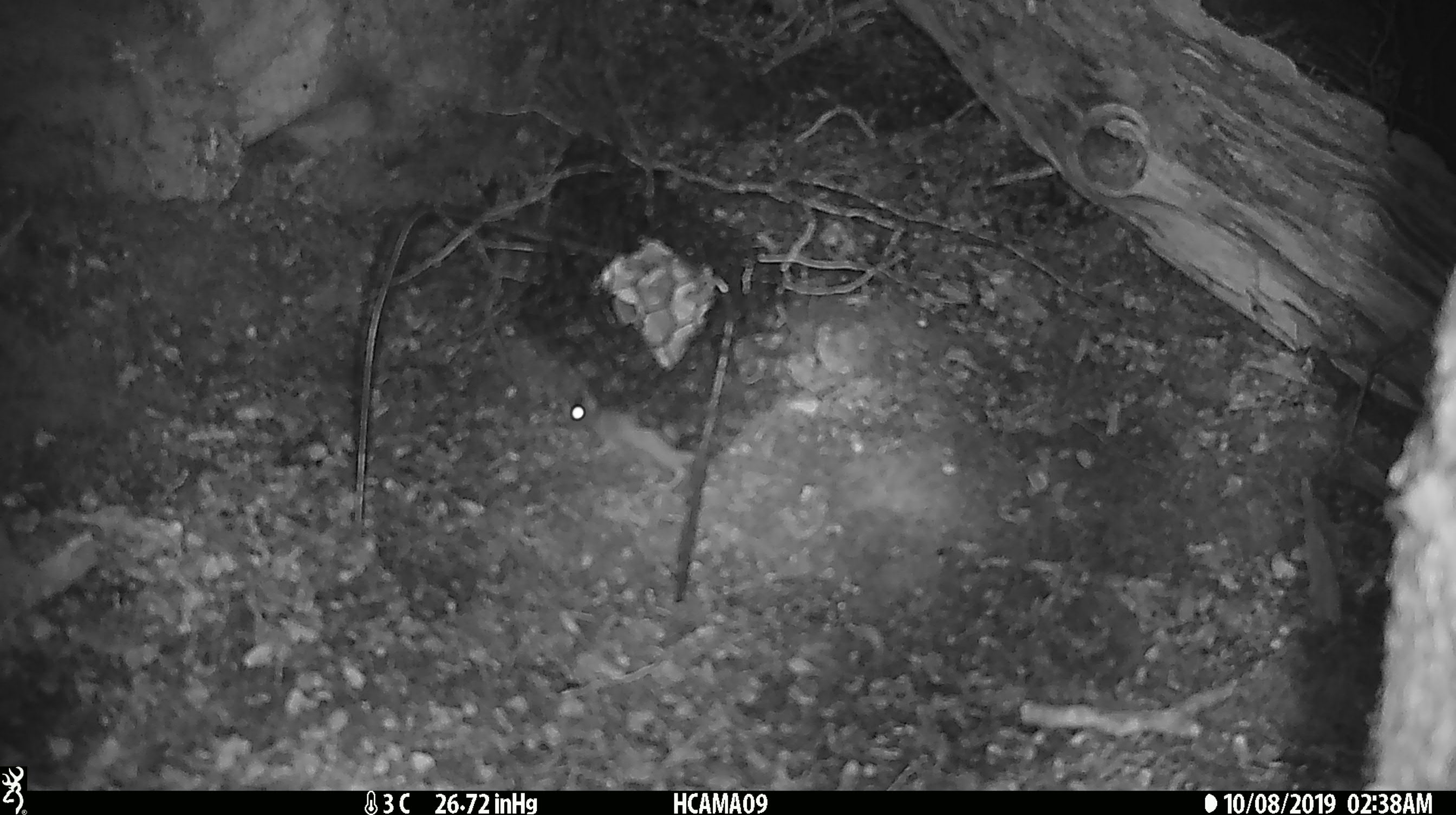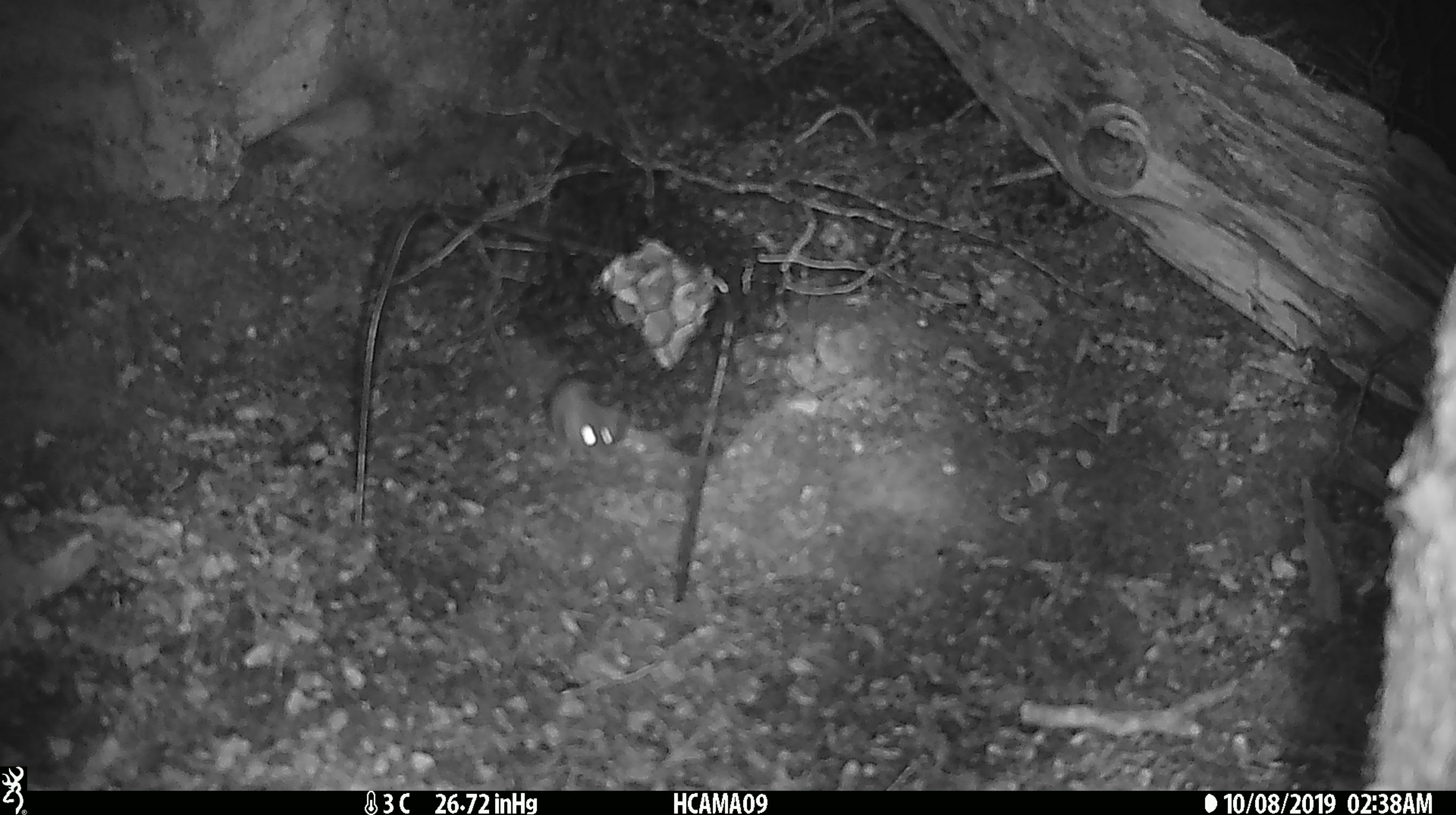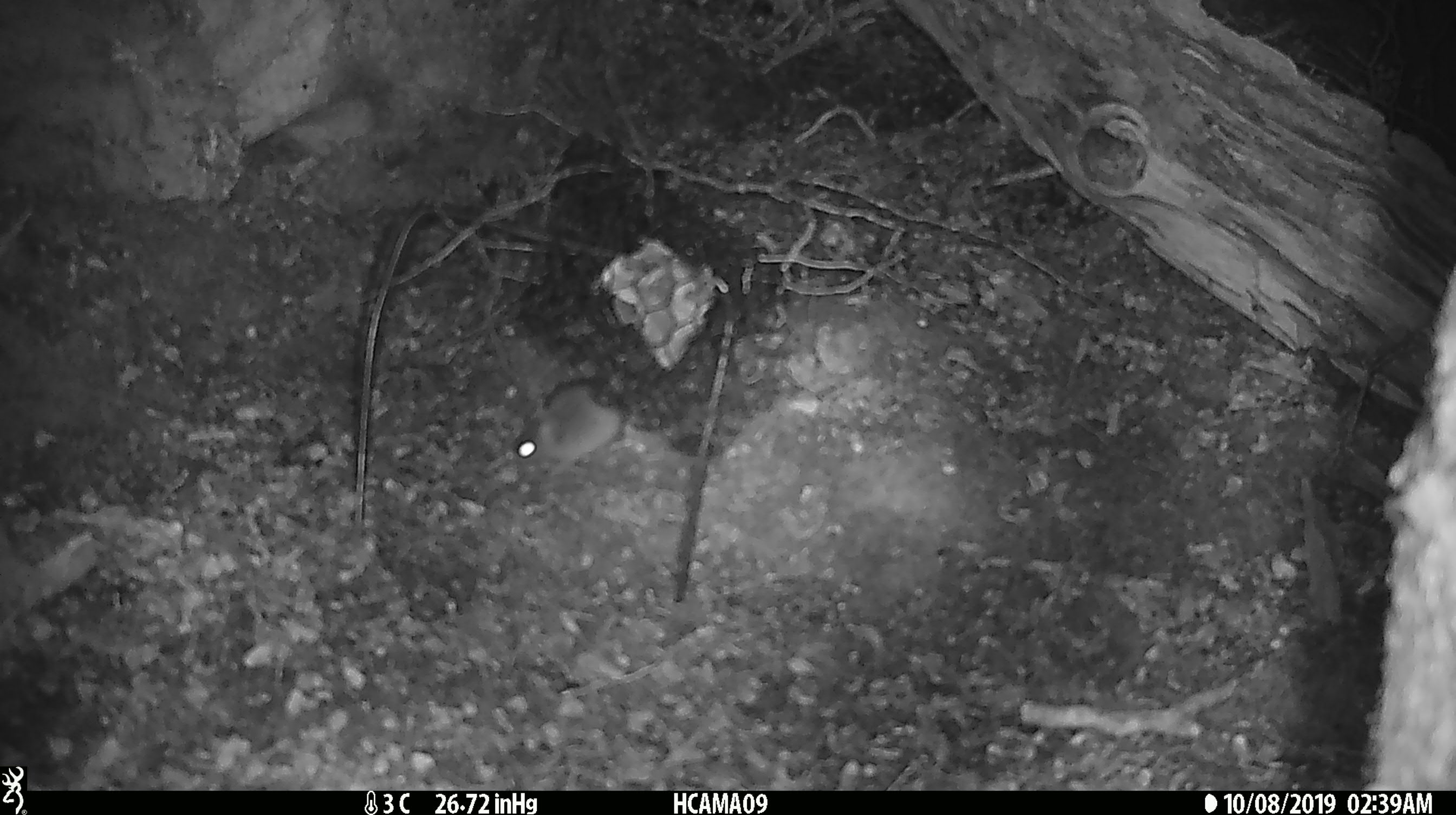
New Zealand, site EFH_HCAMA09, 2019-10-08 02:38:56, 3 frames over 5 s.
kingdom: Animalia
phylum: Chordata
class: Mammalia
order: Rodentia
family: Muridae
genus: Mus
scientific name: Mus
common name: mouse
Mouse (Mus).